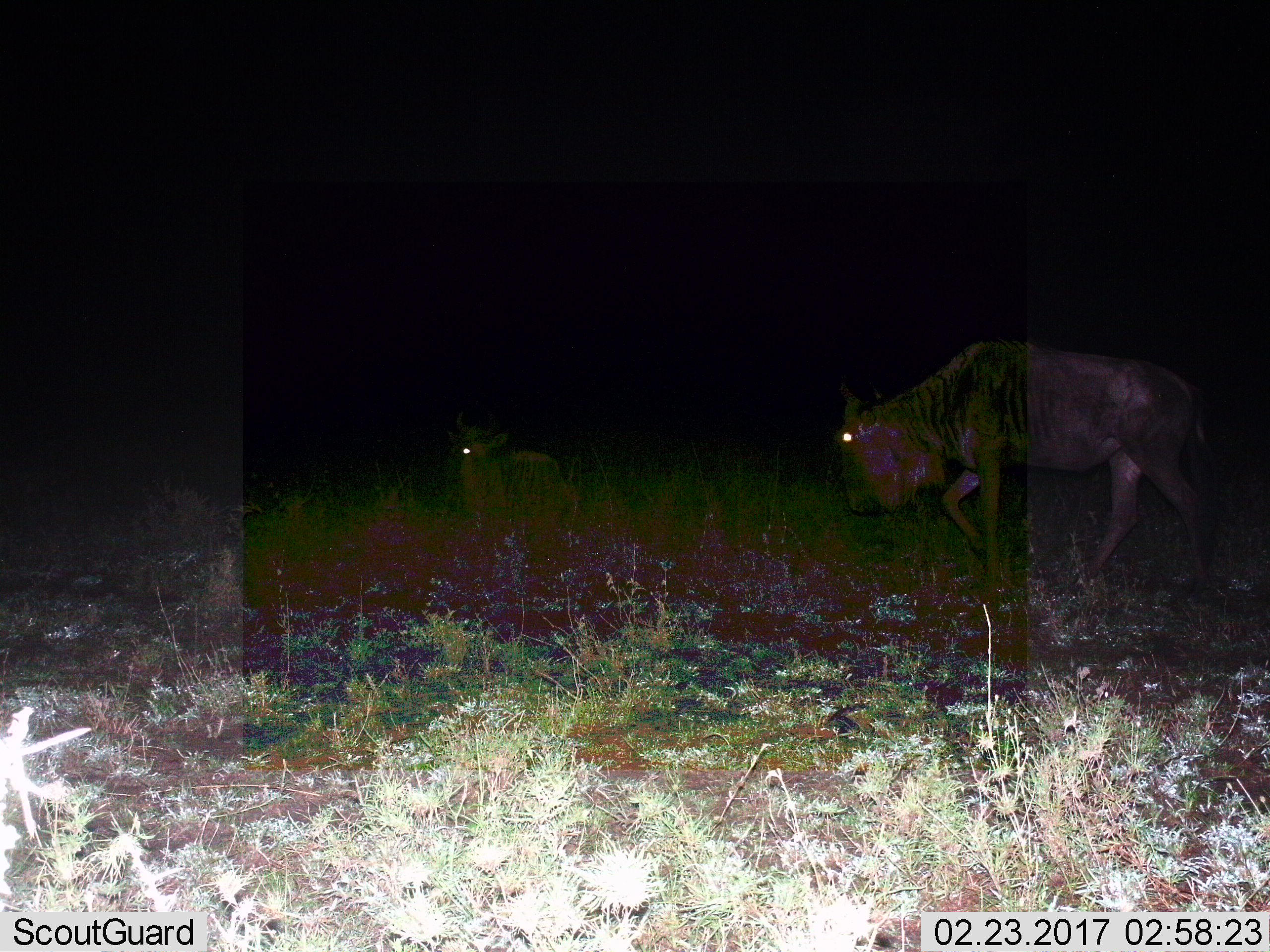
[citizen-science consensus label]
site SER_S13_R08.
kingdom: Animalia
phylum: Chordata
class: Mammalia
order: Artiodactyla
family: Bovidae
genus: Connochaetes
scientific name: Connochaetes taurinus taurinus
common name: blue wildebeest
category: wildebeestblue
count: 2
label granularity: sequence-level